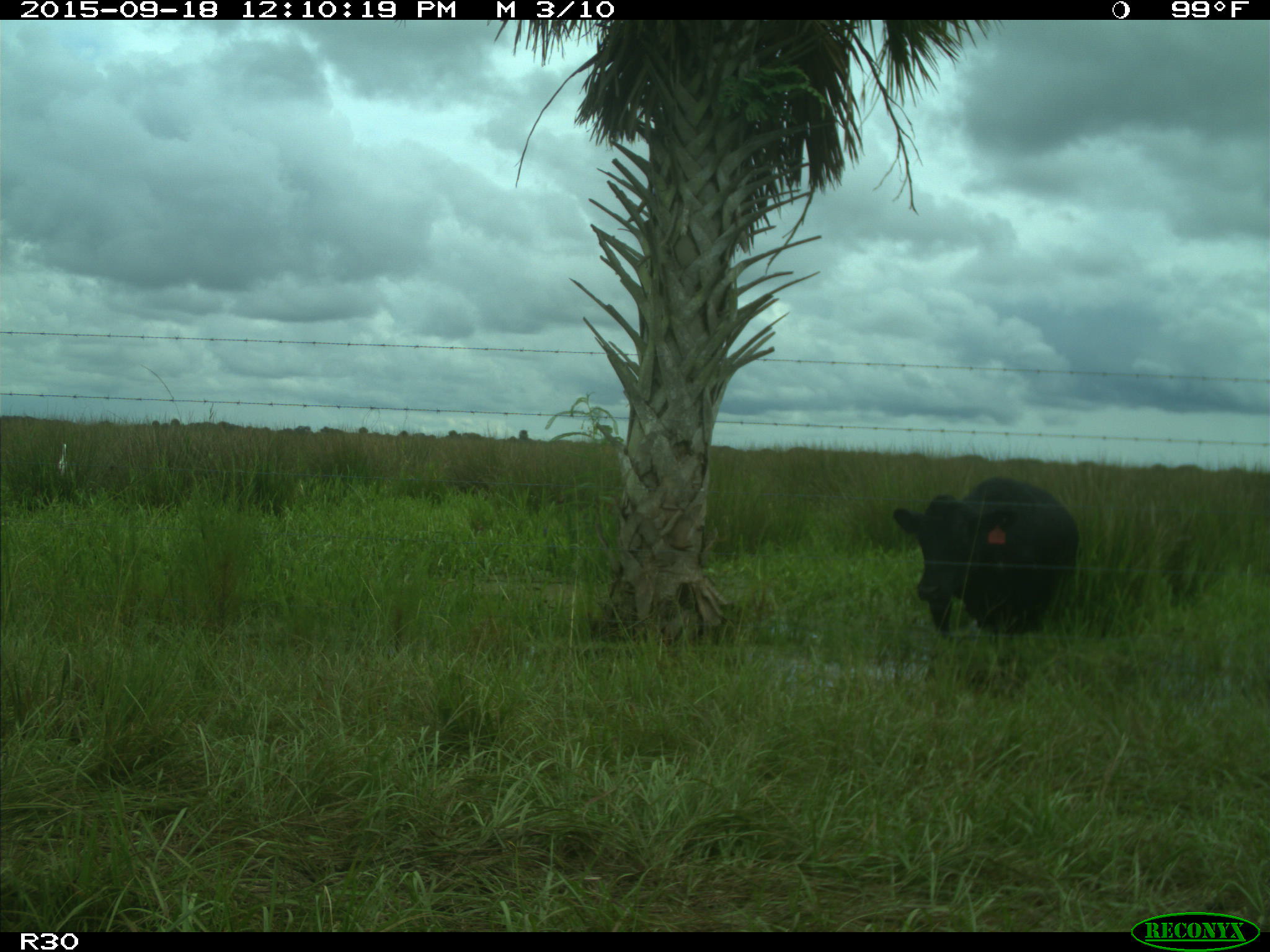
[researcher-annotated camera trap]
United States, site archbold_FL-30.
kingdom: Animalia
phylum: Chordata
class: Mammalia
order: Artiodactyla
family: Bovidae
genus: Bos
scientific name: Bos taurus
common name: domestic cow